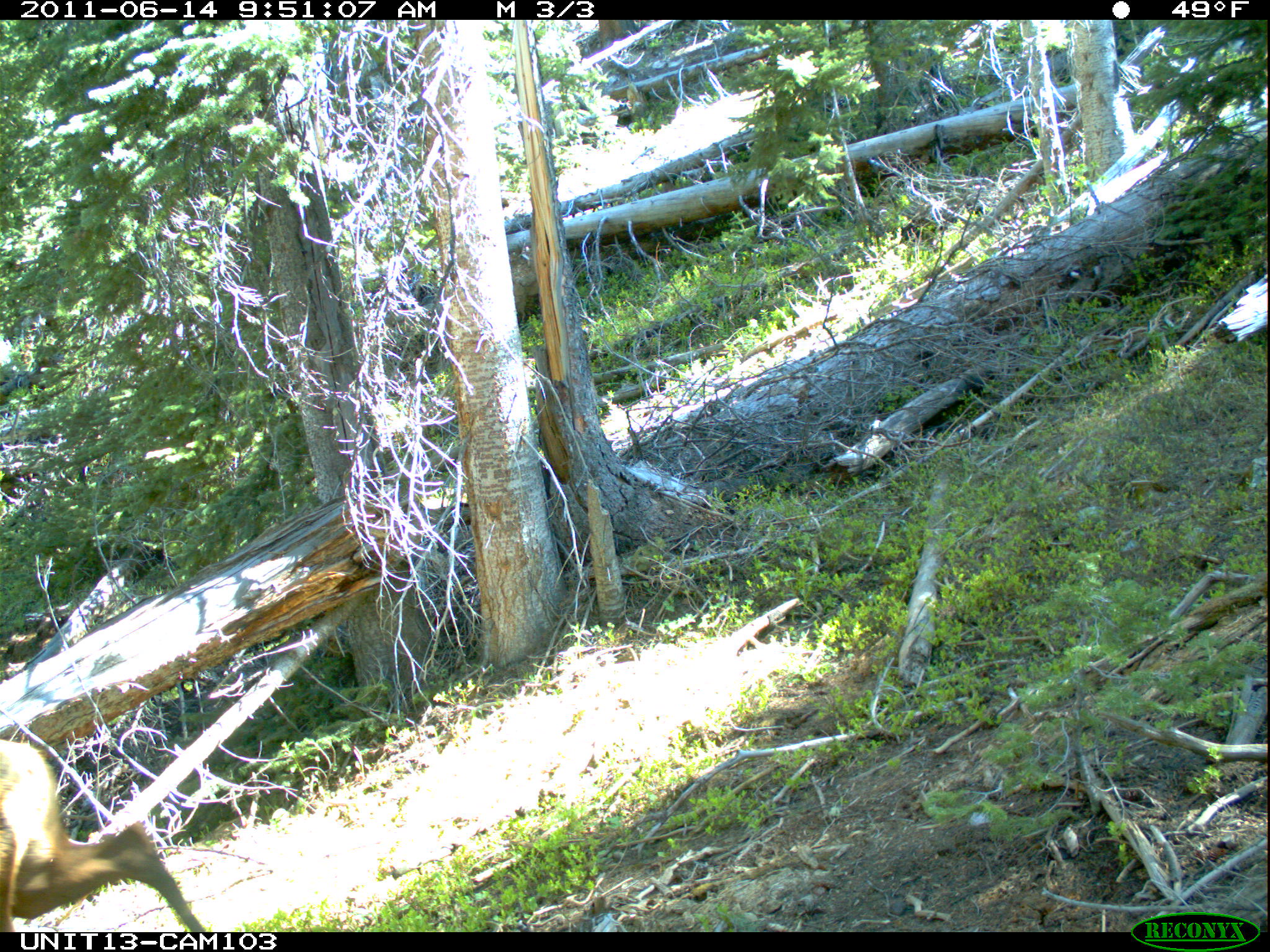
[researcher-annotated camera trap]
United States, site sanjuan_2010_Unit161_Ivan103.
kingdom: Animalia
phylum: Chordata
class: Mammalia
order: Artiodactyla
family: Cervidae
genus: Cervus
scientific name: Cervus elaphus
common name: red deer